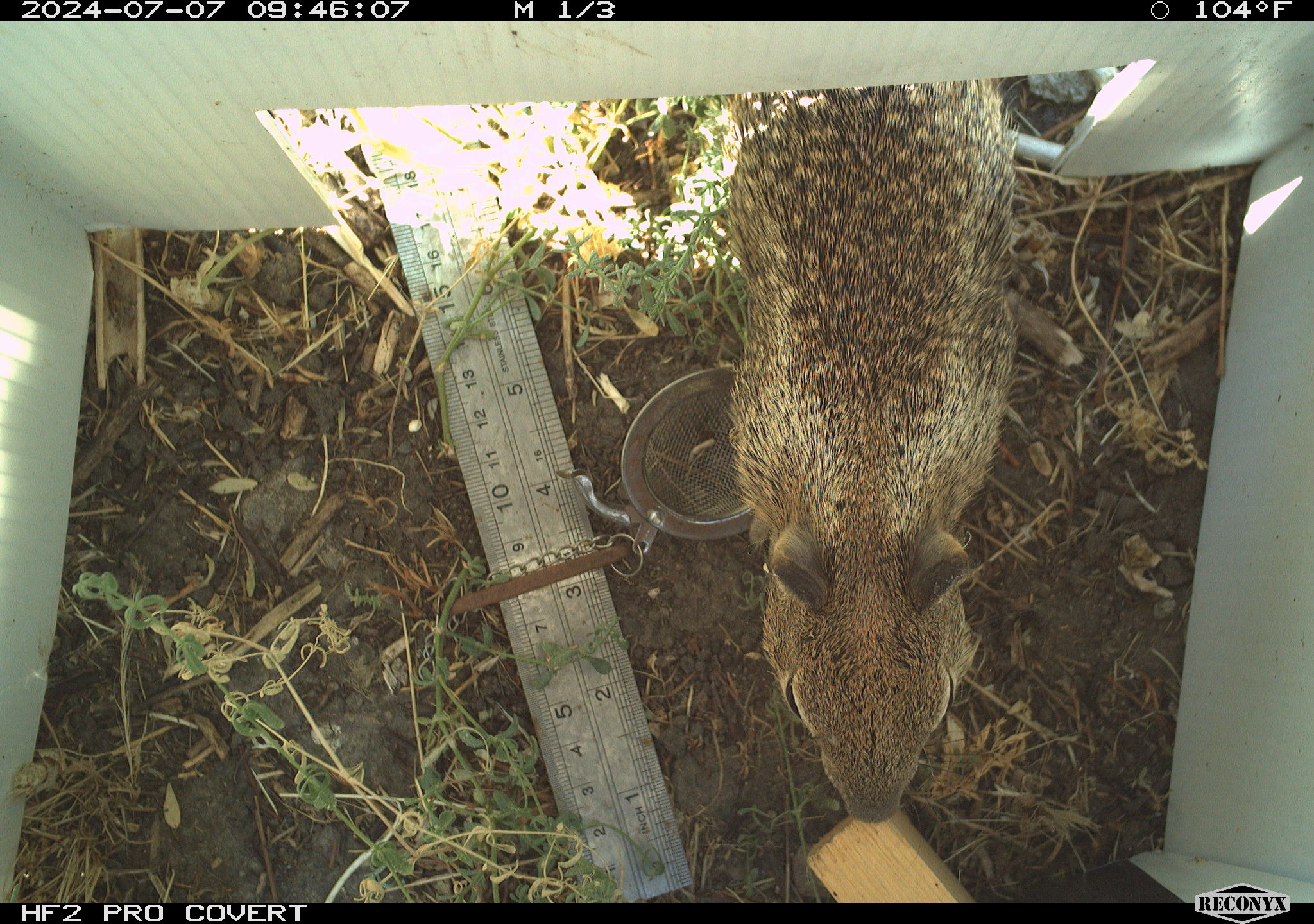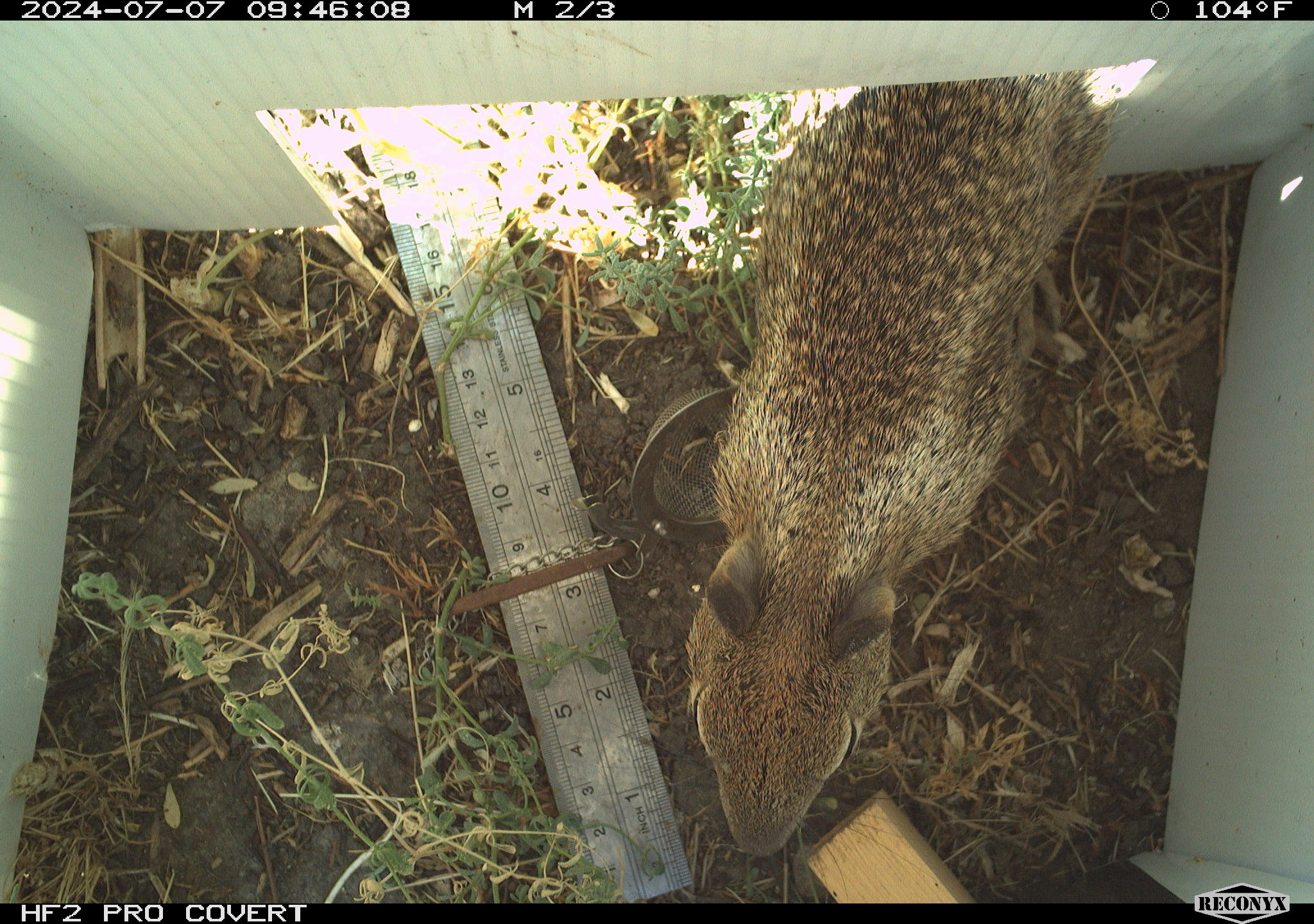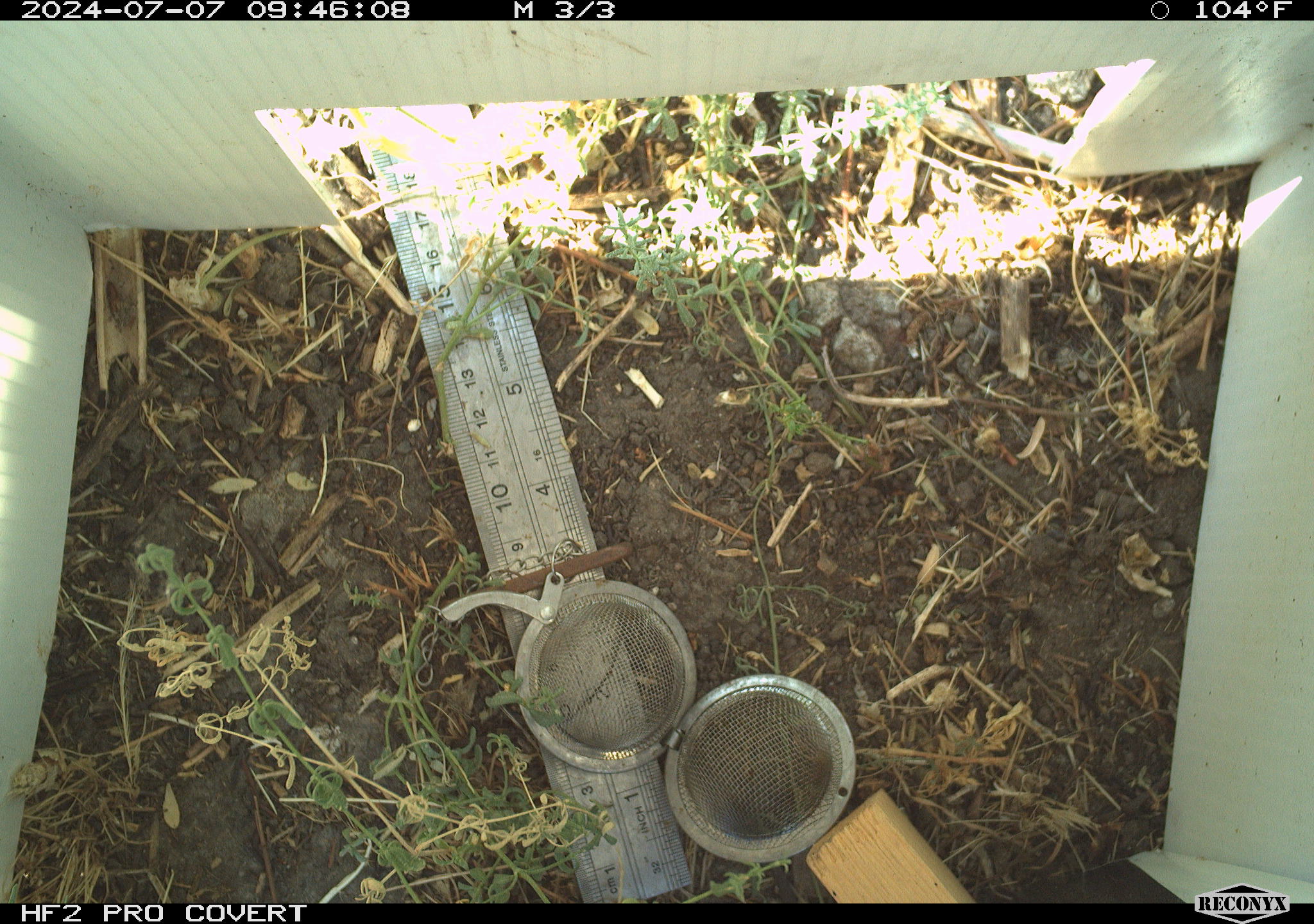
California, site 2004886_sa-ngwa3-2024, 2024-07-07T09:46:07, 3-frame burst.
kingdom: Animalia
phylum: Chordata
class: Mammalia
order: Rodentia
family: Sciuridae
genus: Otospermophilus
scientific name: Otospermophilus beecheyi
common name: california ground squirrel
California ground squirrel (Otospermophilus beecheyi).